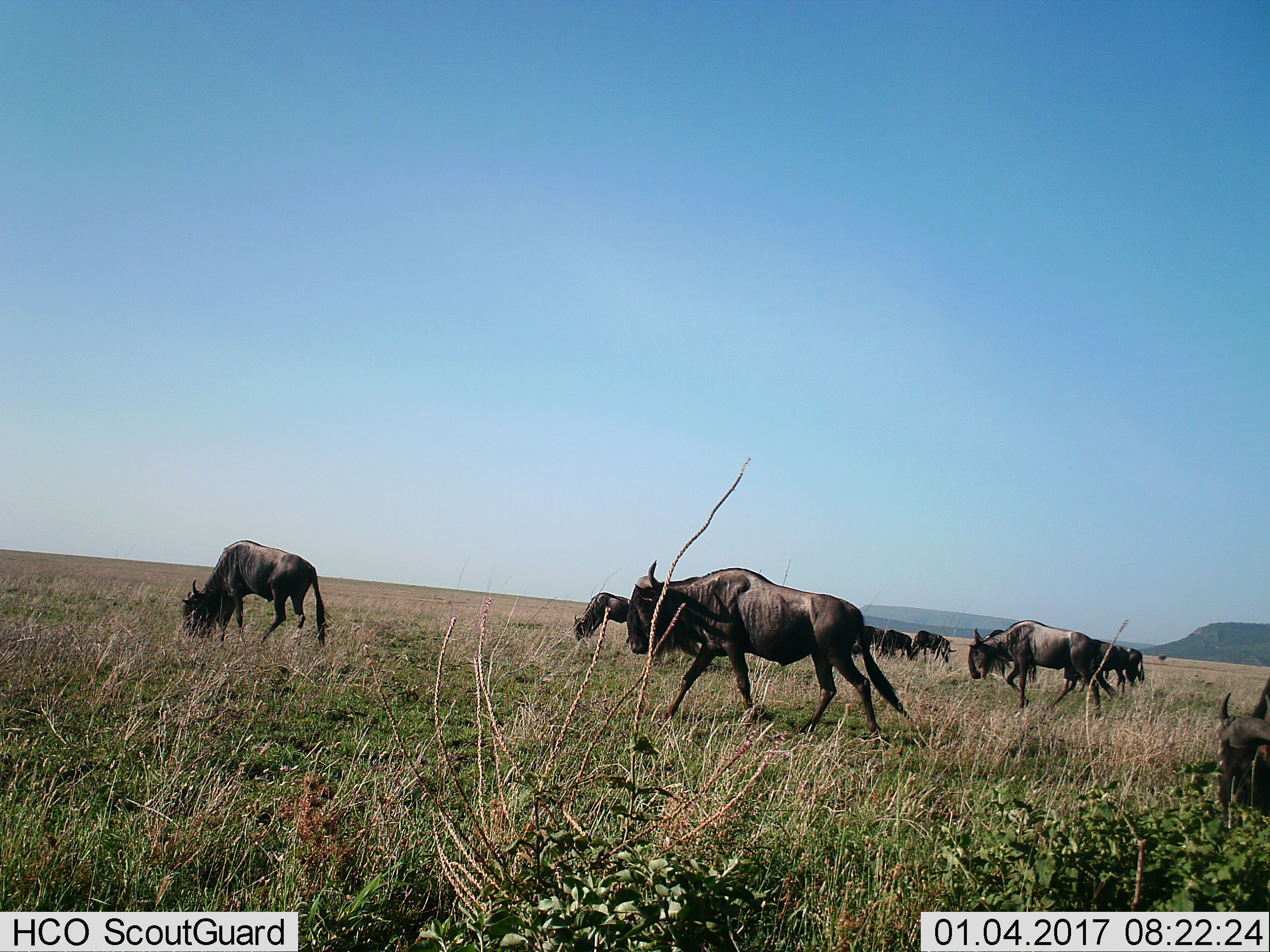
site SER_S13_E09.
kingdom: Animalia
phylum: Chordata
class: Mammalia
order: Artiodactyla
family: Bovidae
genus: Connochaetes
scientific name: Connochaetes taurinus taurinus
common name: blue wildebeest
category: wildebeestblue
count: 11-50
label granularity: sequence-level